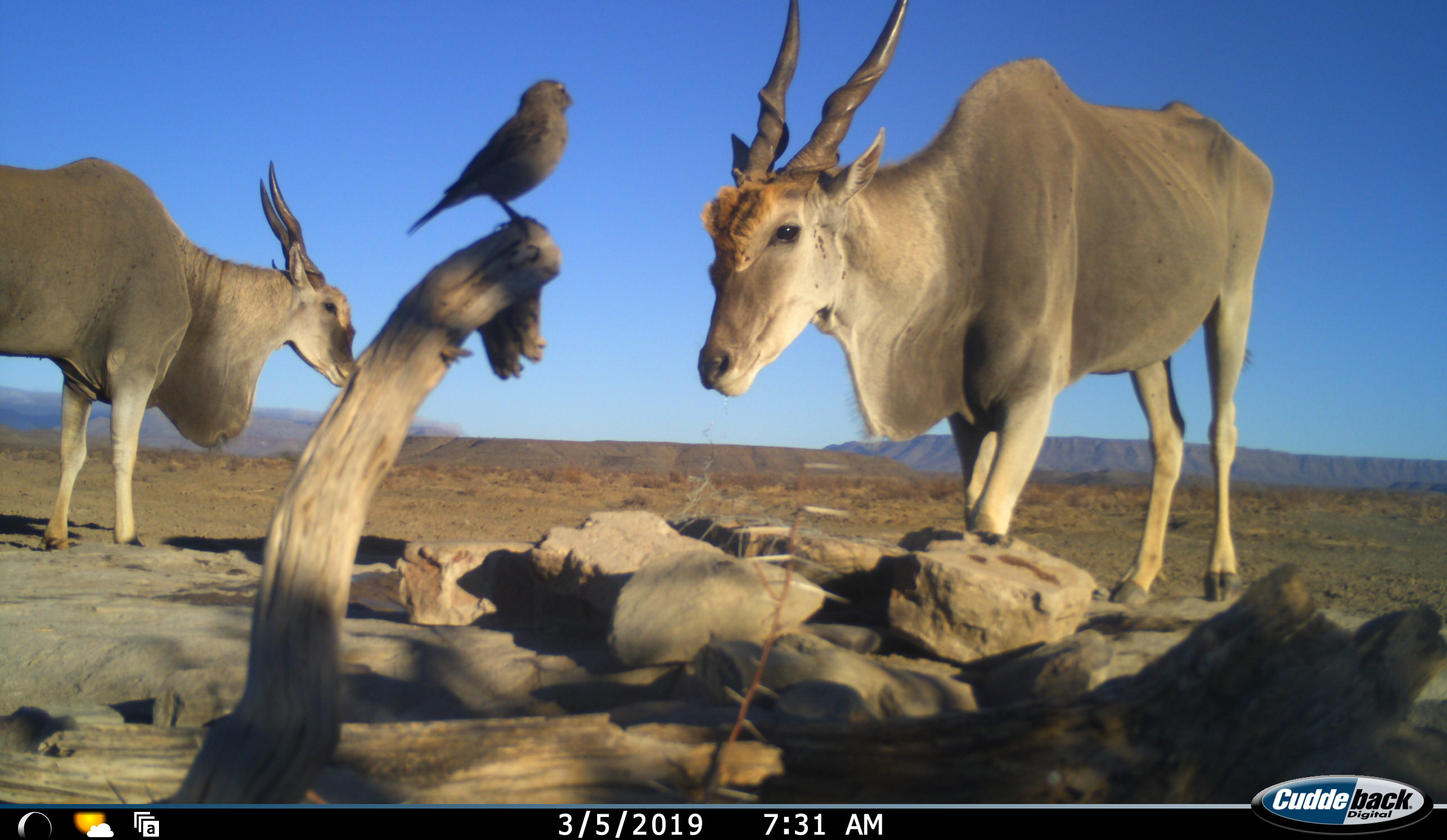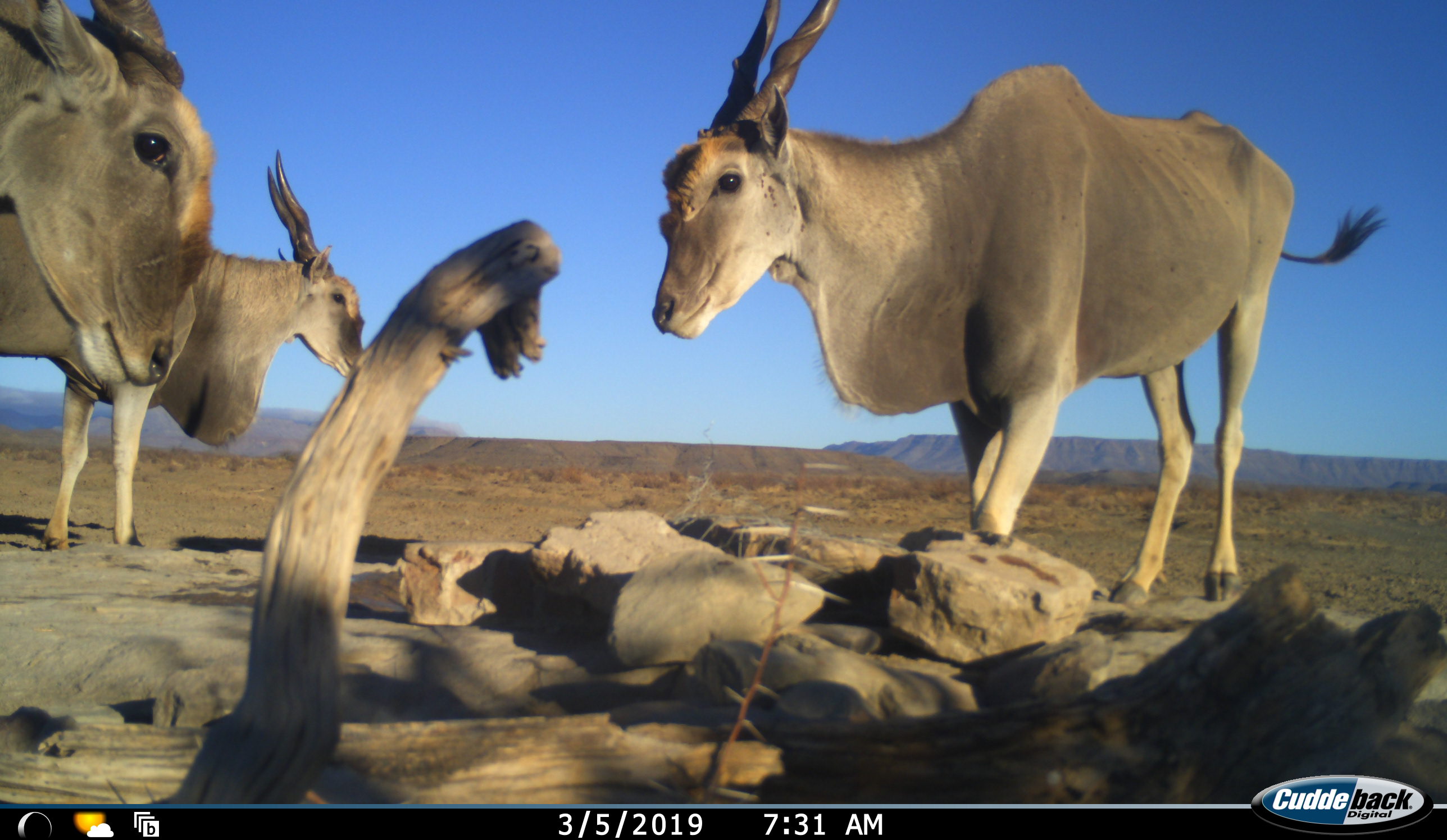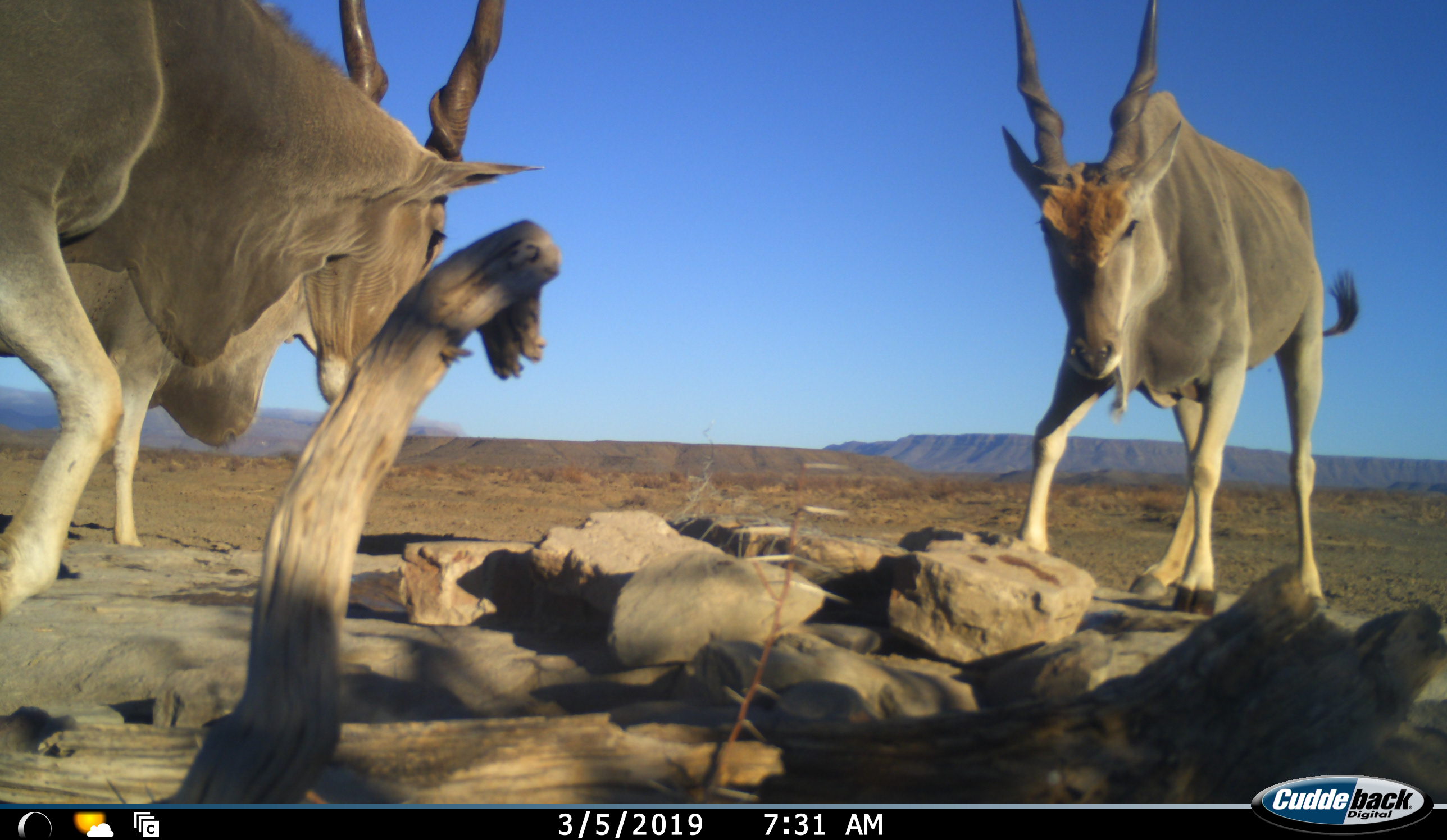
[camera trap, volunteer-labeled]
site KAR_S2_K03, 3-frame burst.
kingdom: Animalia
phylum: Chordata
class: Aves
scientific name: Aves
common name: bird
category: birdother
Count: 1.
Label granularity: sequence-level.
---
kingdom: Animalia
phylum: Chordata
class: Mammalia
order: Artiodactyla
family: Bovidae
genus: Tragelaphus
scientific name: Tragelaphus oryx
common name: eland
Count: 3.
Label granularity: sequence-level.